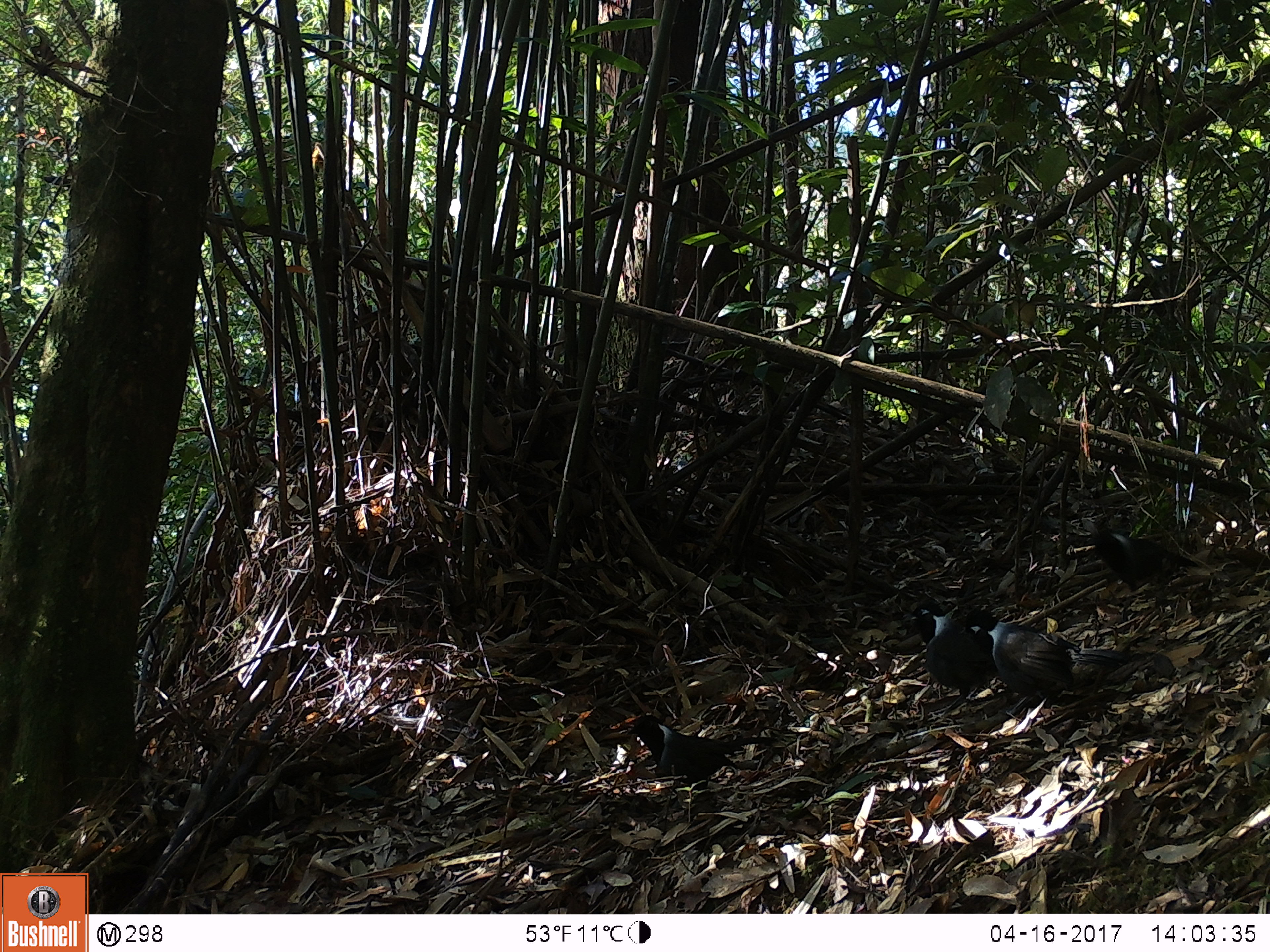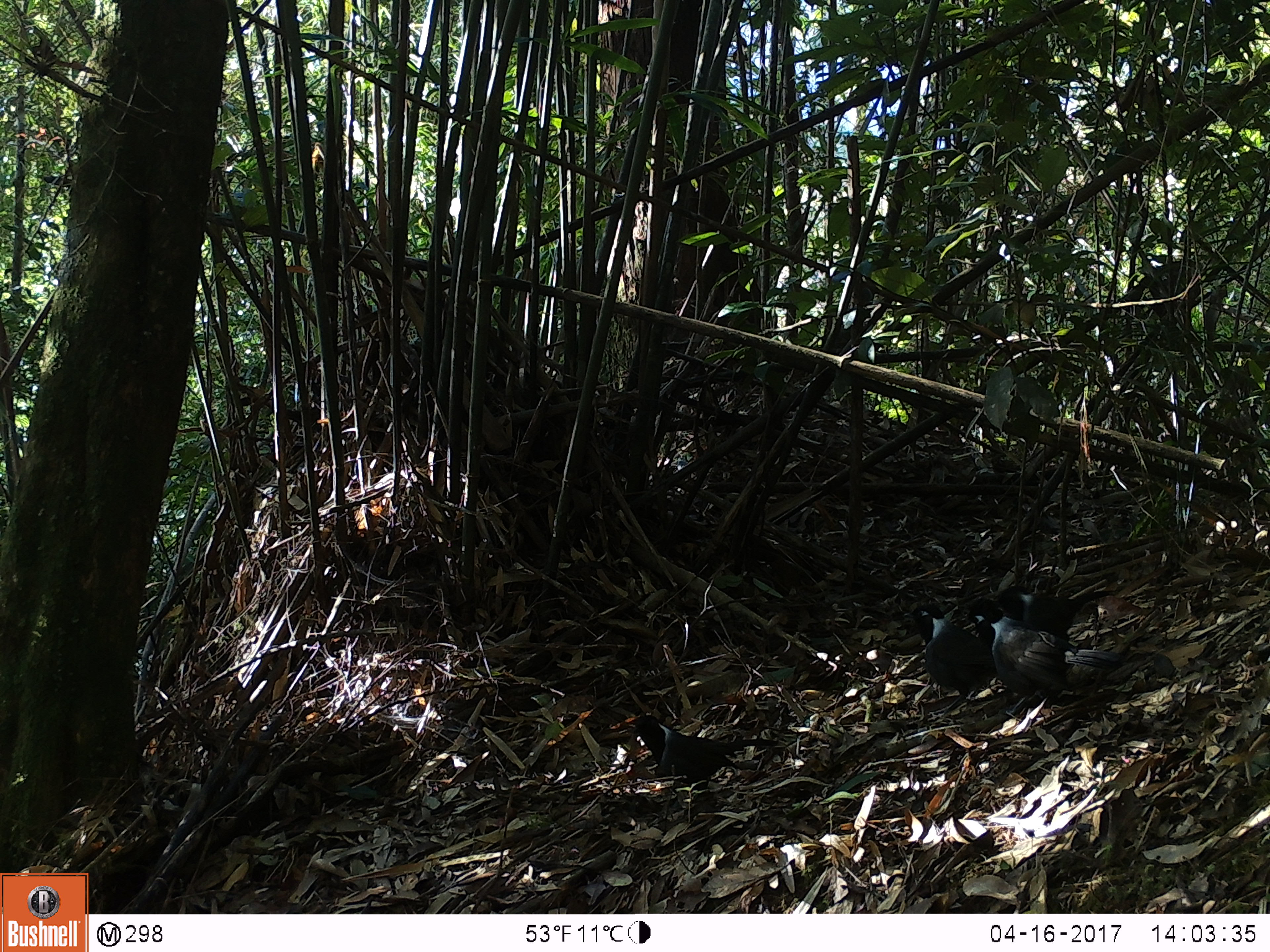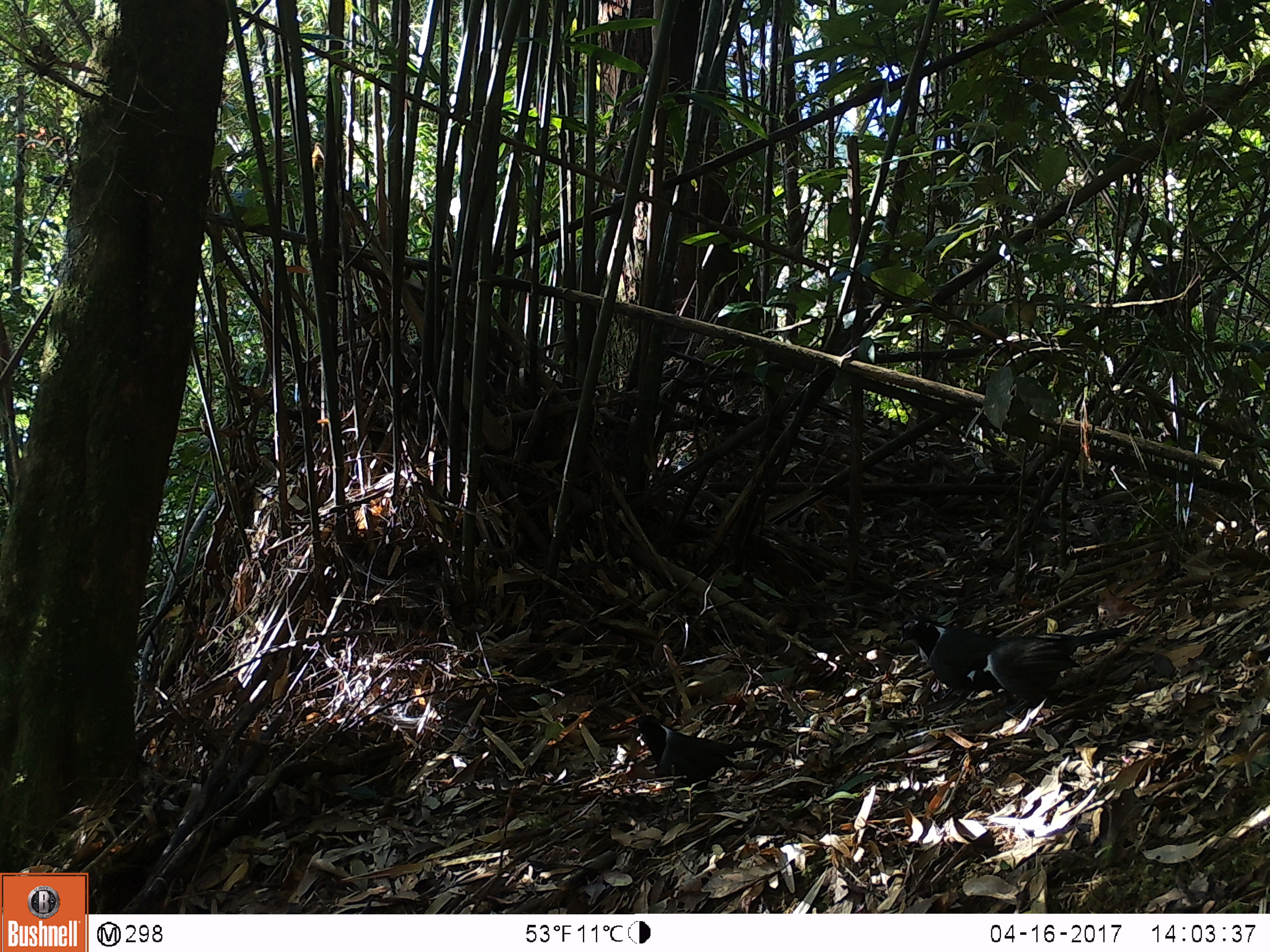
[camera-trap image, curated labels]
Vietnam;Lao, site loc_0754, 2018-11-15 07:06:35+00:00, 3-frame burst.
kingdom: Animalia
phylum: Chordata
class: Aves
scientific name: Aves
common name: bird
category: unidentified bird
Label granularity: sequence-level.